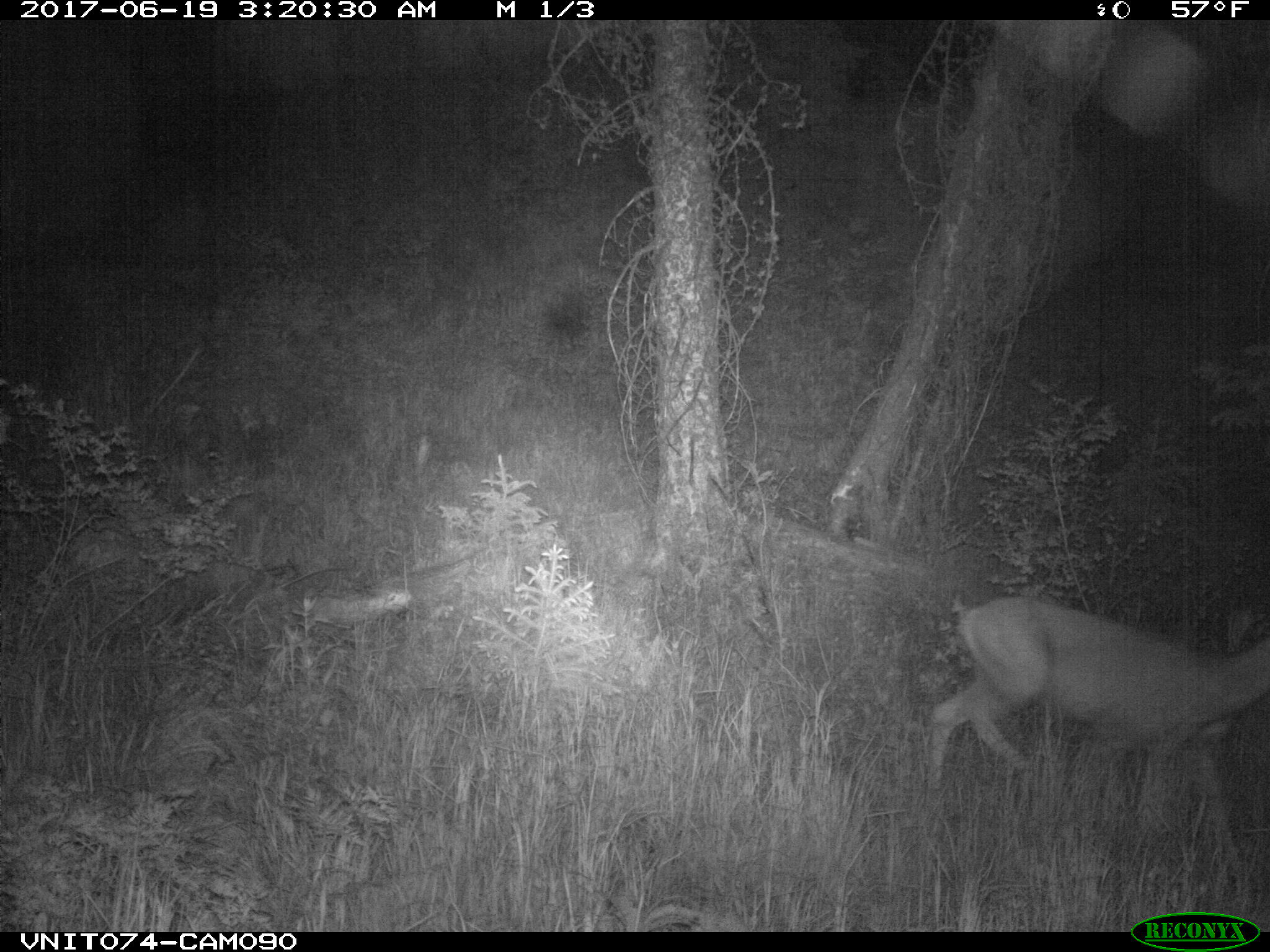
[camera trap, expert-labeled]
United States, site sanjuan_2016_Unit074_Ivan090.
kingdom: Animalia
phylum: Chordata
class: Mammalia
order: Artiodactyla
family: Cervidae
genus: Odocoileus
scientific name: Odocoileus hemionus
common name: mule deer